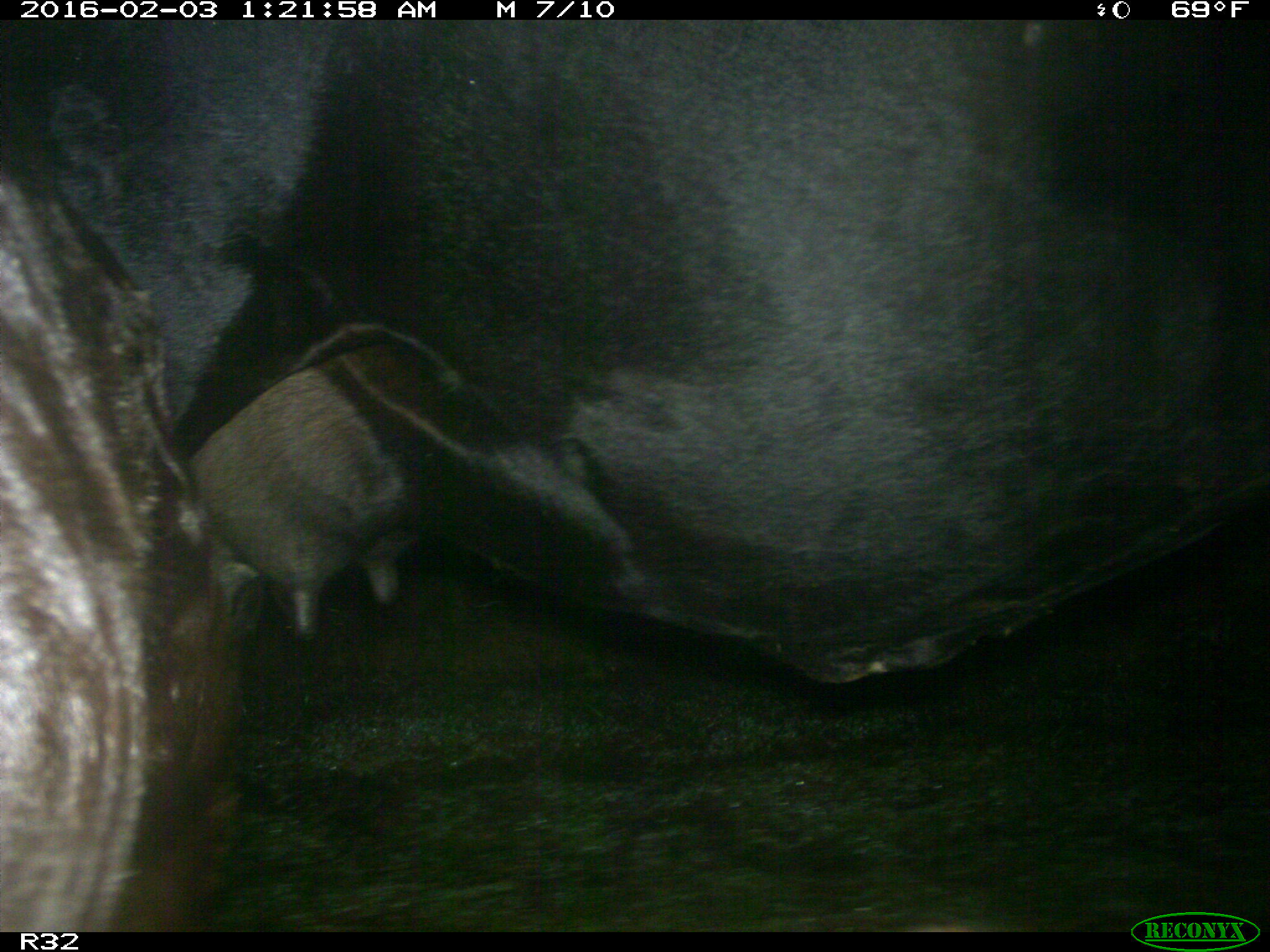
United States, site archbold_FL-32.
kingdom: Animalia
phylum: Chordata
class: Mammalia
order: Artiodactyla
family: Bovidae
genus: Bos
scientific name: Bos taurus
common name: domestic cow